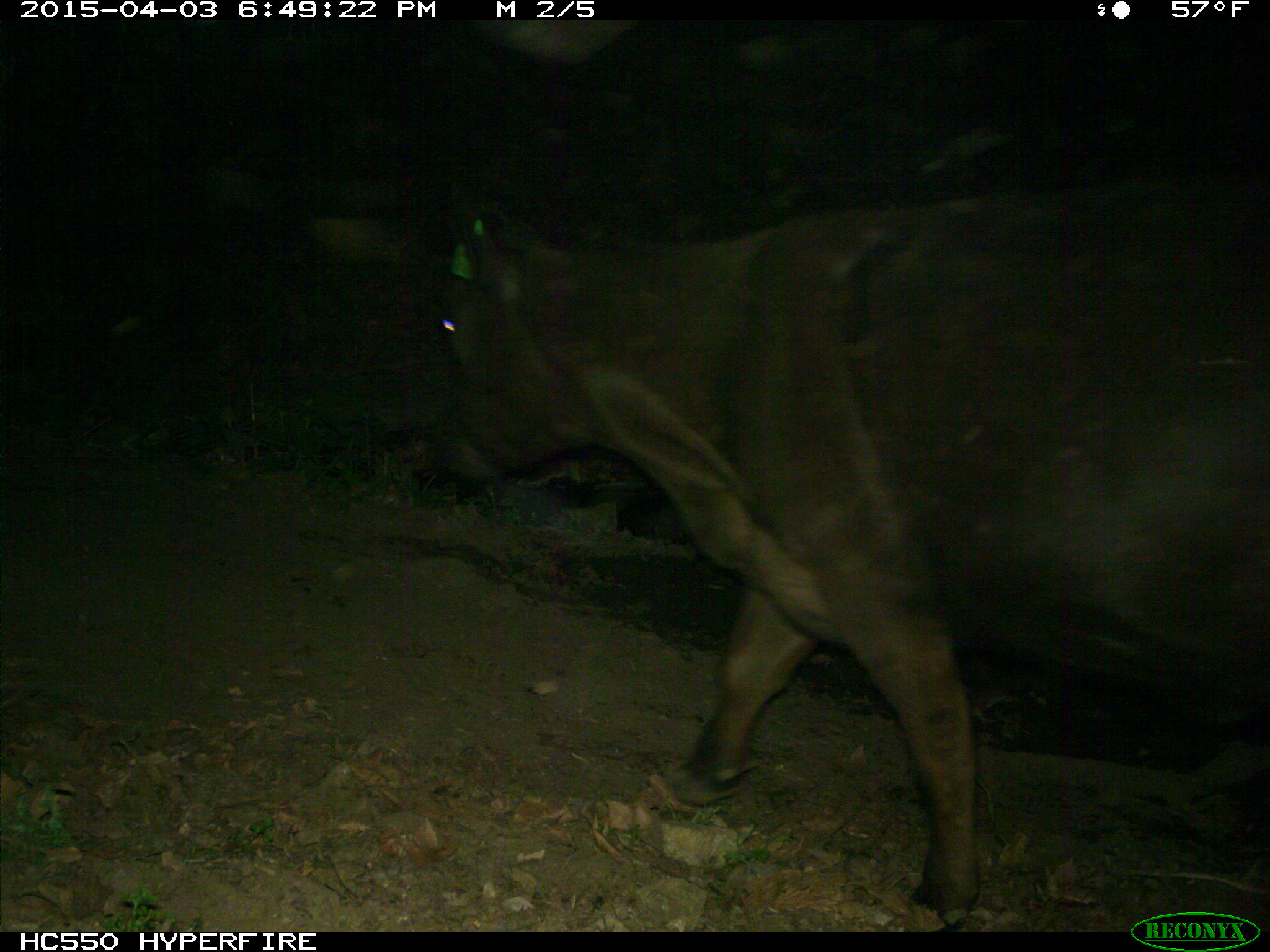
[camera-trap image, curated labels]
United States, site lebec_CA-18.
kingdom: Animalia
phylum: Chordata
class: Mammalia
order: Artiodactyla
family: Bovidae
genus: Bos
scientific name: Bos taurus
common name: domestic cow